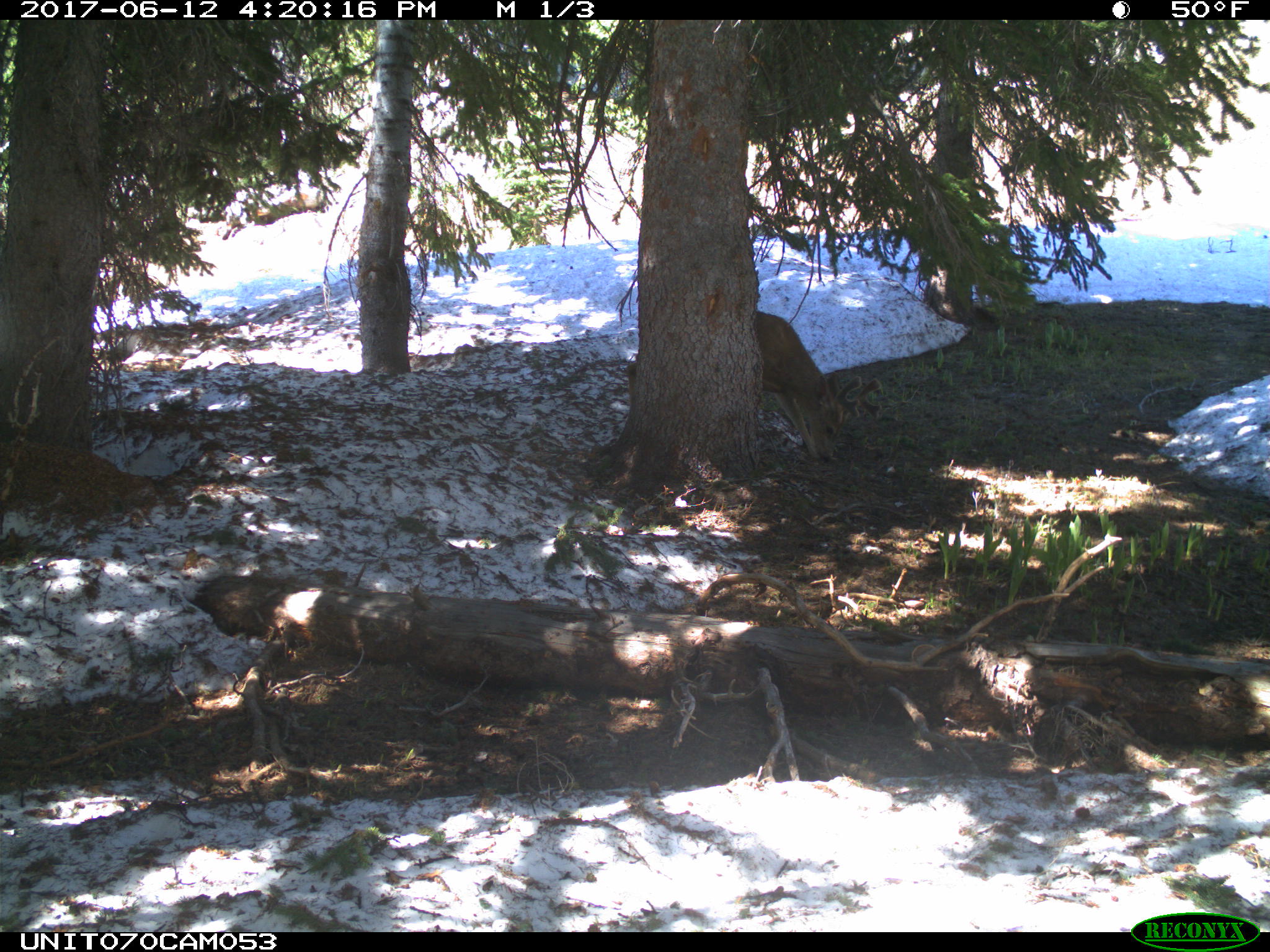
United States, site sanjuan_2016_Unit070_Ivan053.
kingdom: Animalia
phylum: Chordata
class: Mammalia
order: Artiodactyla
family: Cervidae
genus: Odocoileus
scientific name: Odocoileus hemionus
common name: mule deer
Odocoileus hemionus (mule deer).